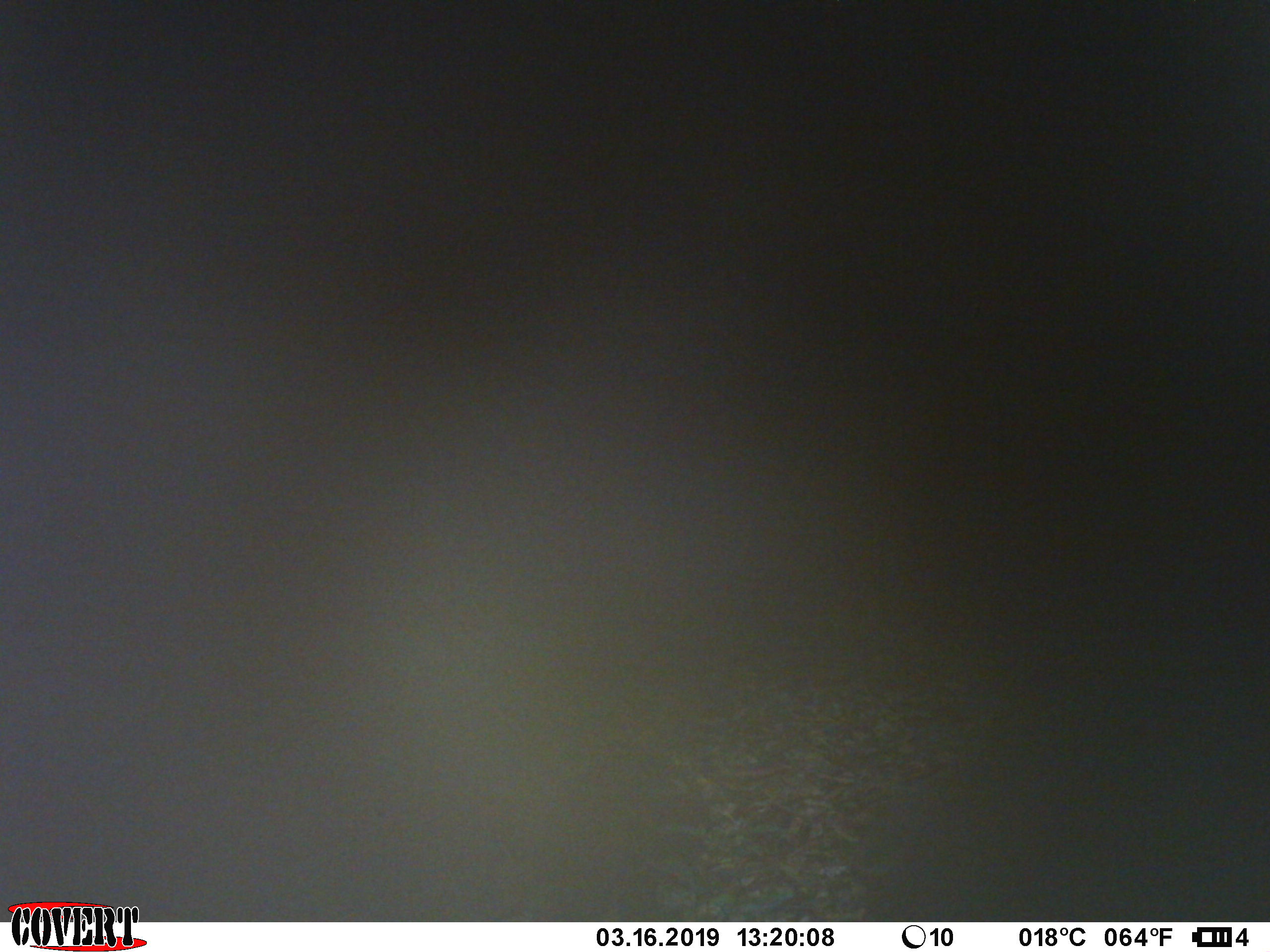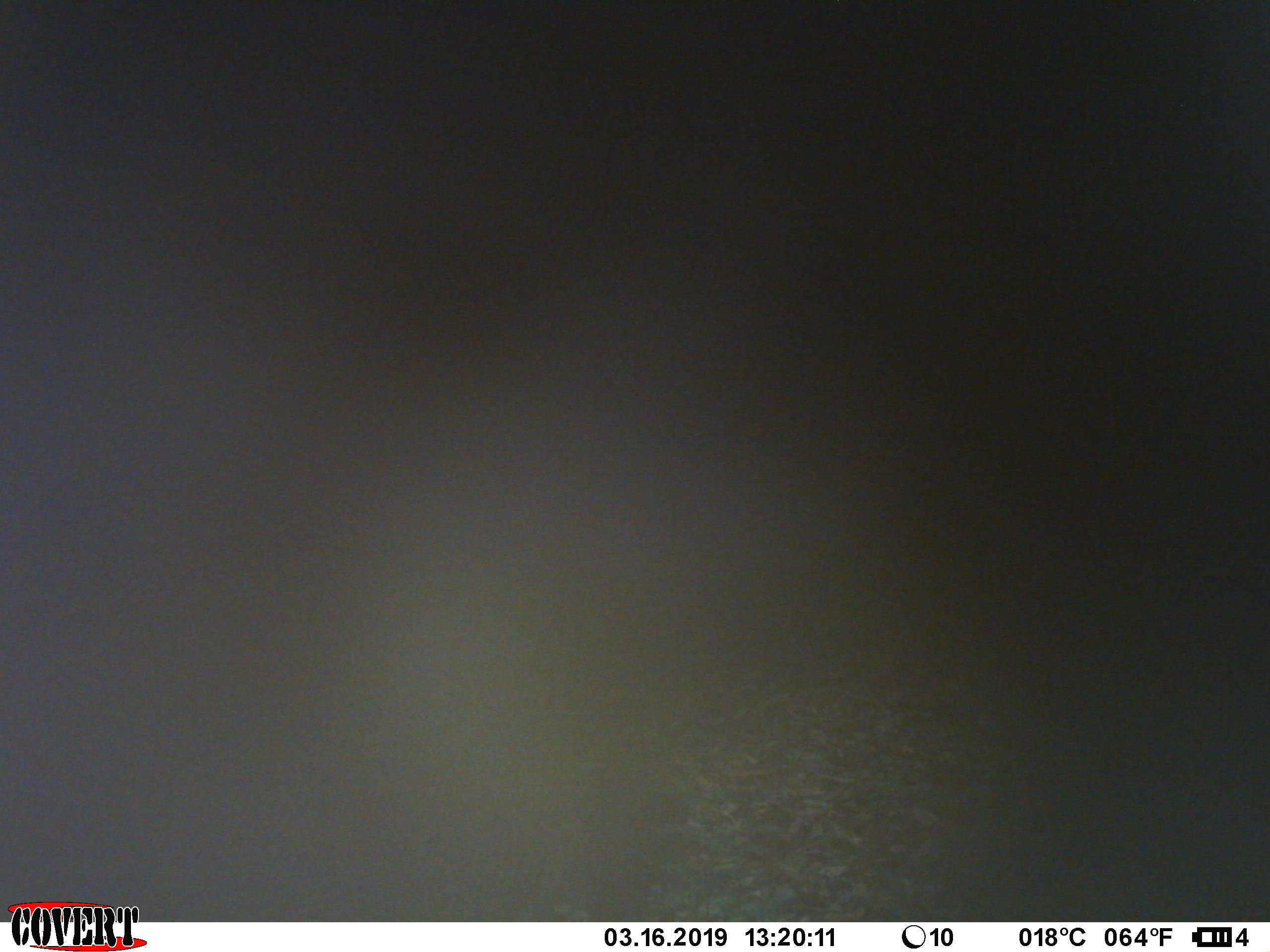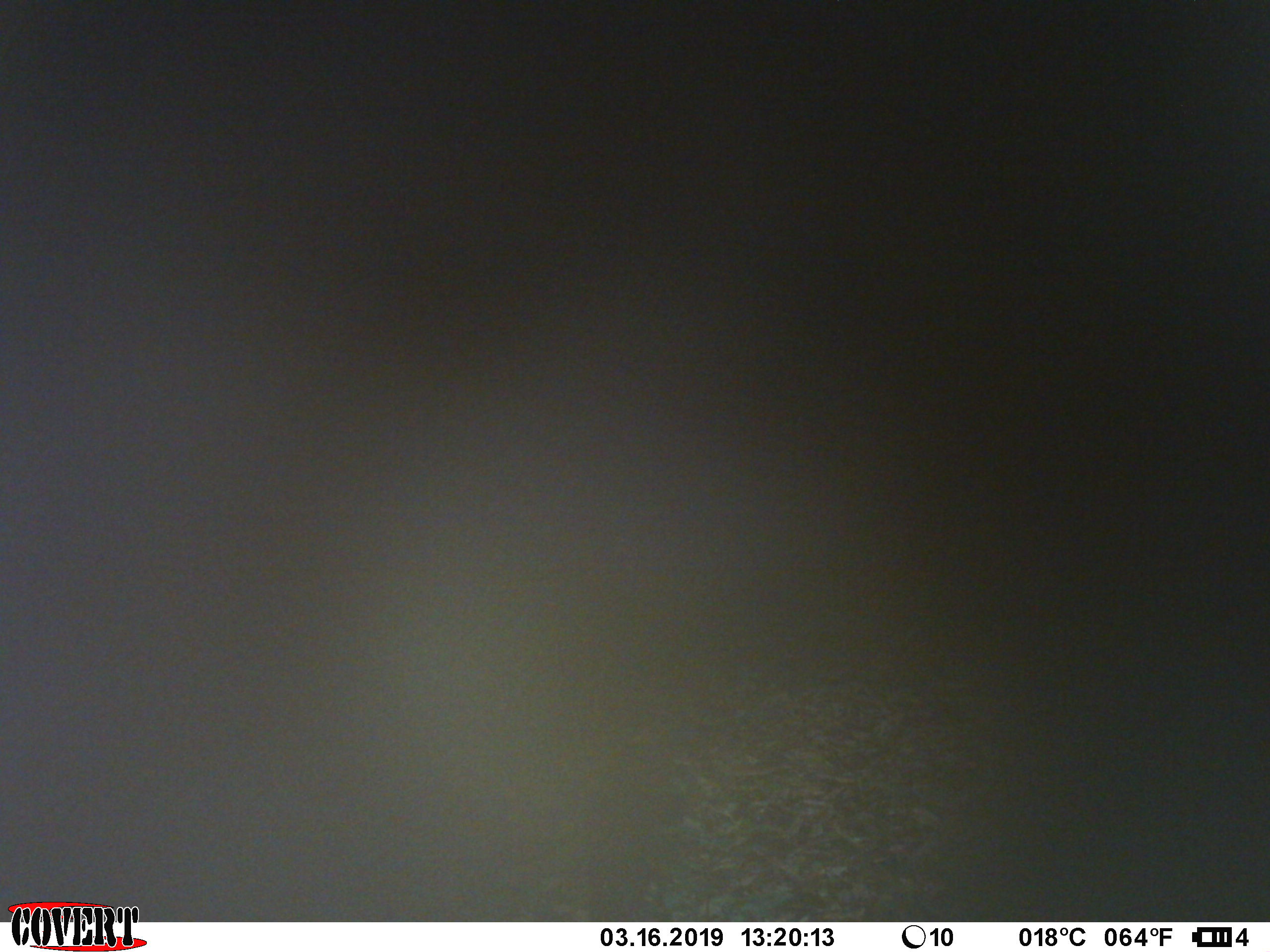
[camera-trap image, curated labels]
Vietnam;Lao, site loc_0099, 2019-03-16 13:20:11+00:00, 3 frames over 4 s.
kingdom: Animalia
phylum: Chordata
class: Mammalia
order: Artiodactyla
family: Suidae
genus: Sus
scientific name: Sus scrofa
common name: eurasian wild pig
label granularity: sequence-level